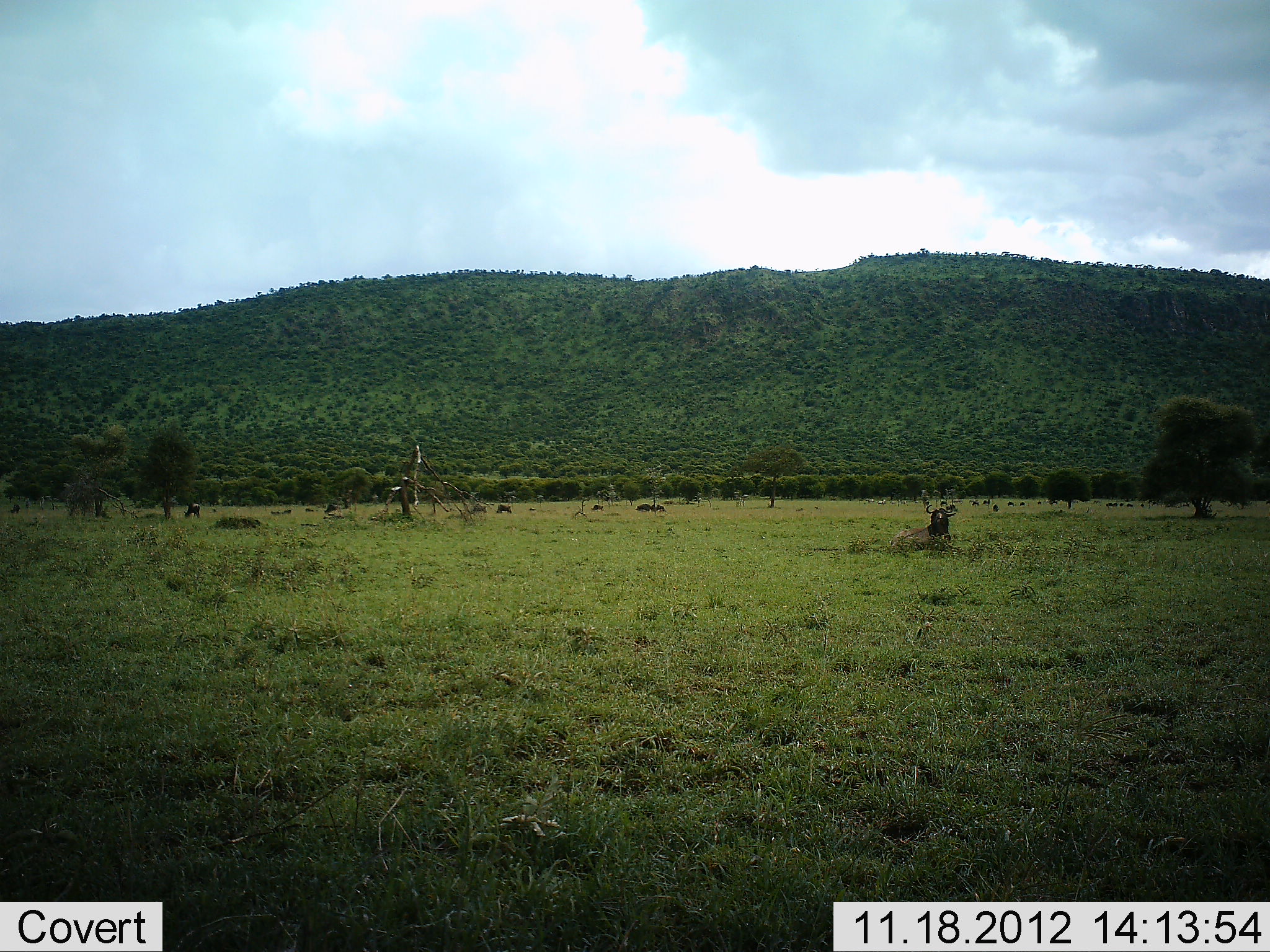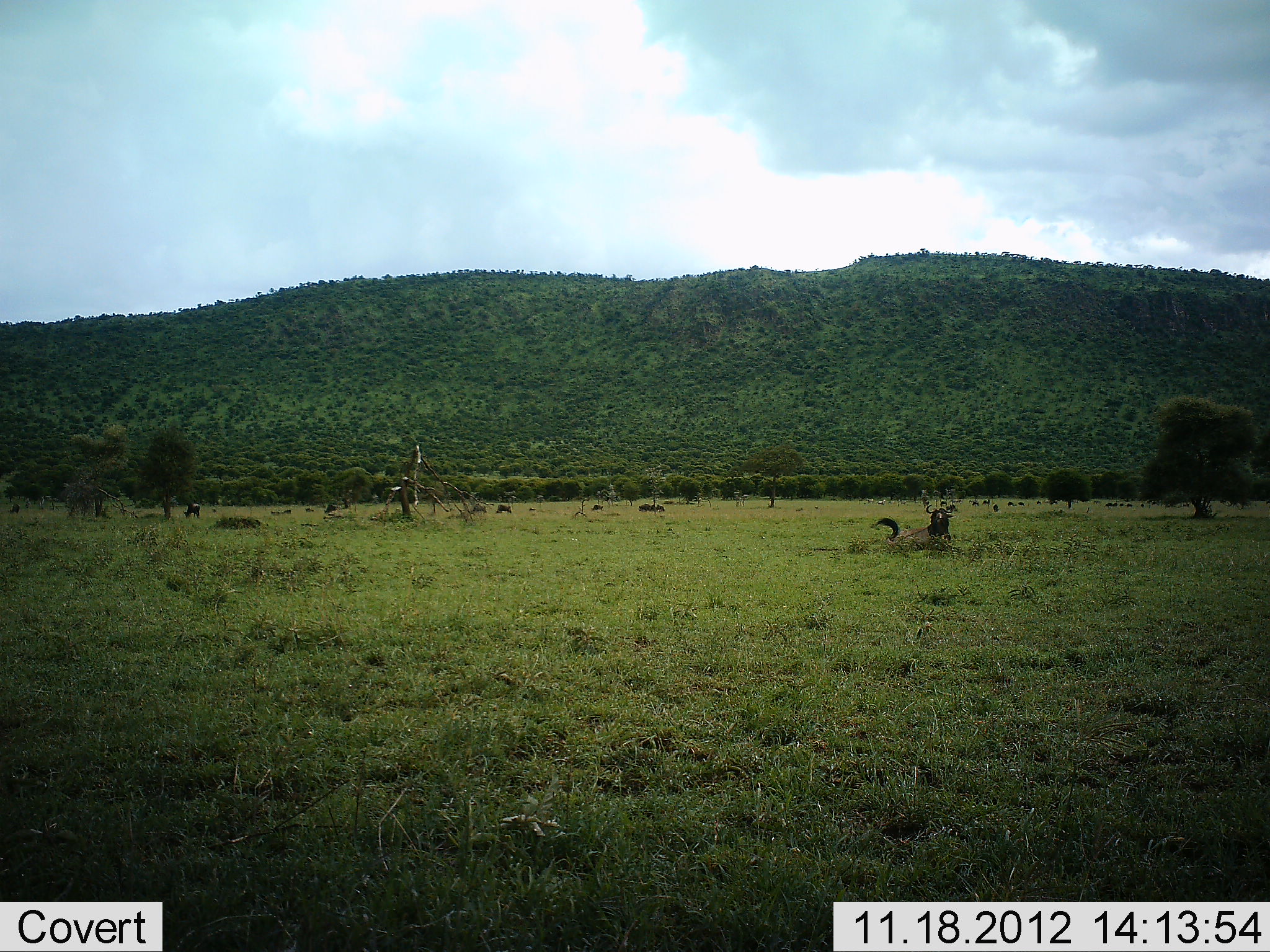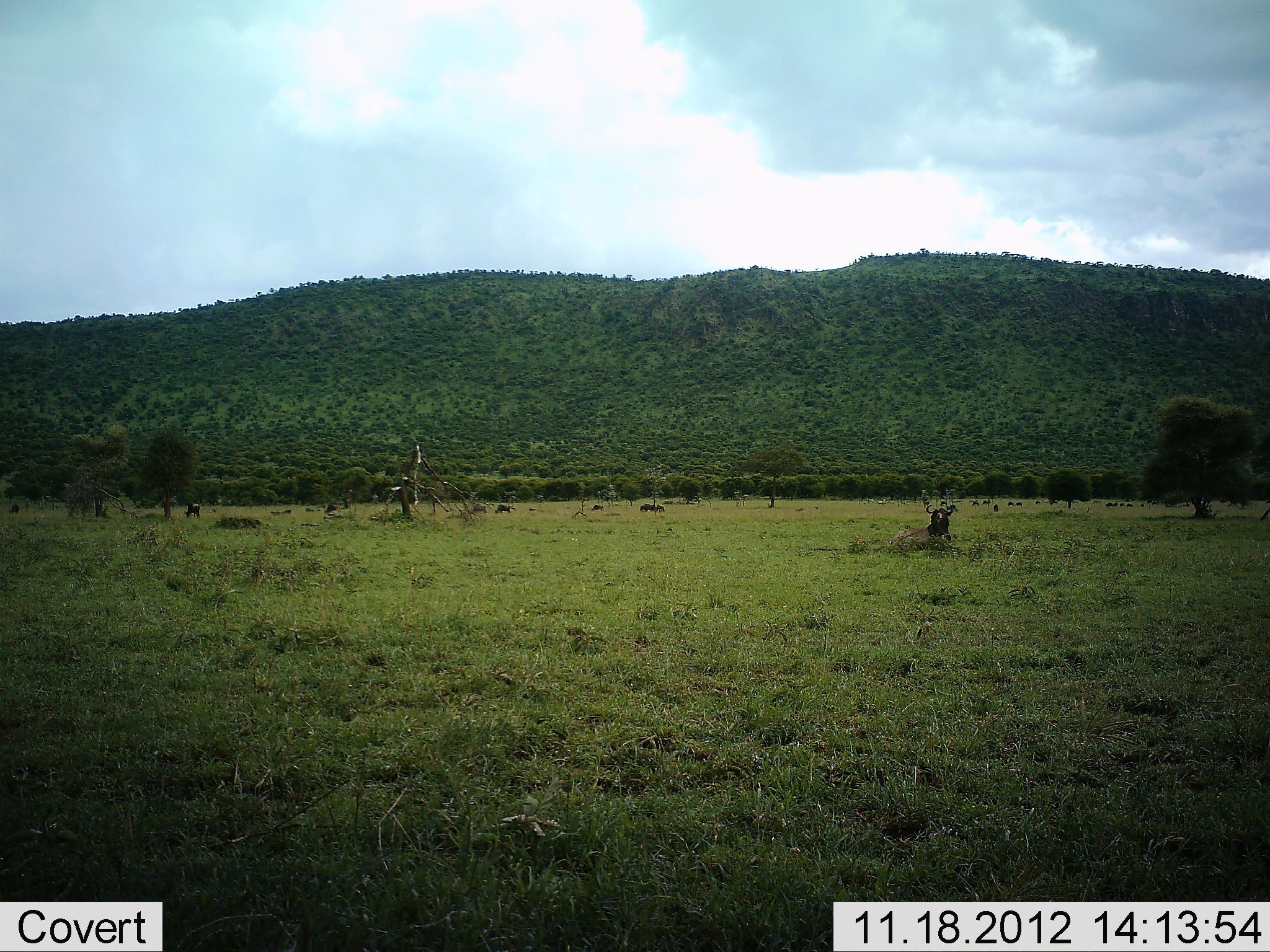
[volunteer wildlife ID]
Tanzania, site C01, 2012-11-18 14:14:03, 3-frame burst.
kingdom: Animalia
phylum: Chordata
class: Mammalia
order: Artiodactyla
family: Bovidae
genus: Connochaetes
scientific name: Connochaetes taurinus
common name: blue wildebeest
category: wildebeest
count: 11-50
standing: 42%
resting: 75%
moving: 25%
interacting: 0%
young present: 0%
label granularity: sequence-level